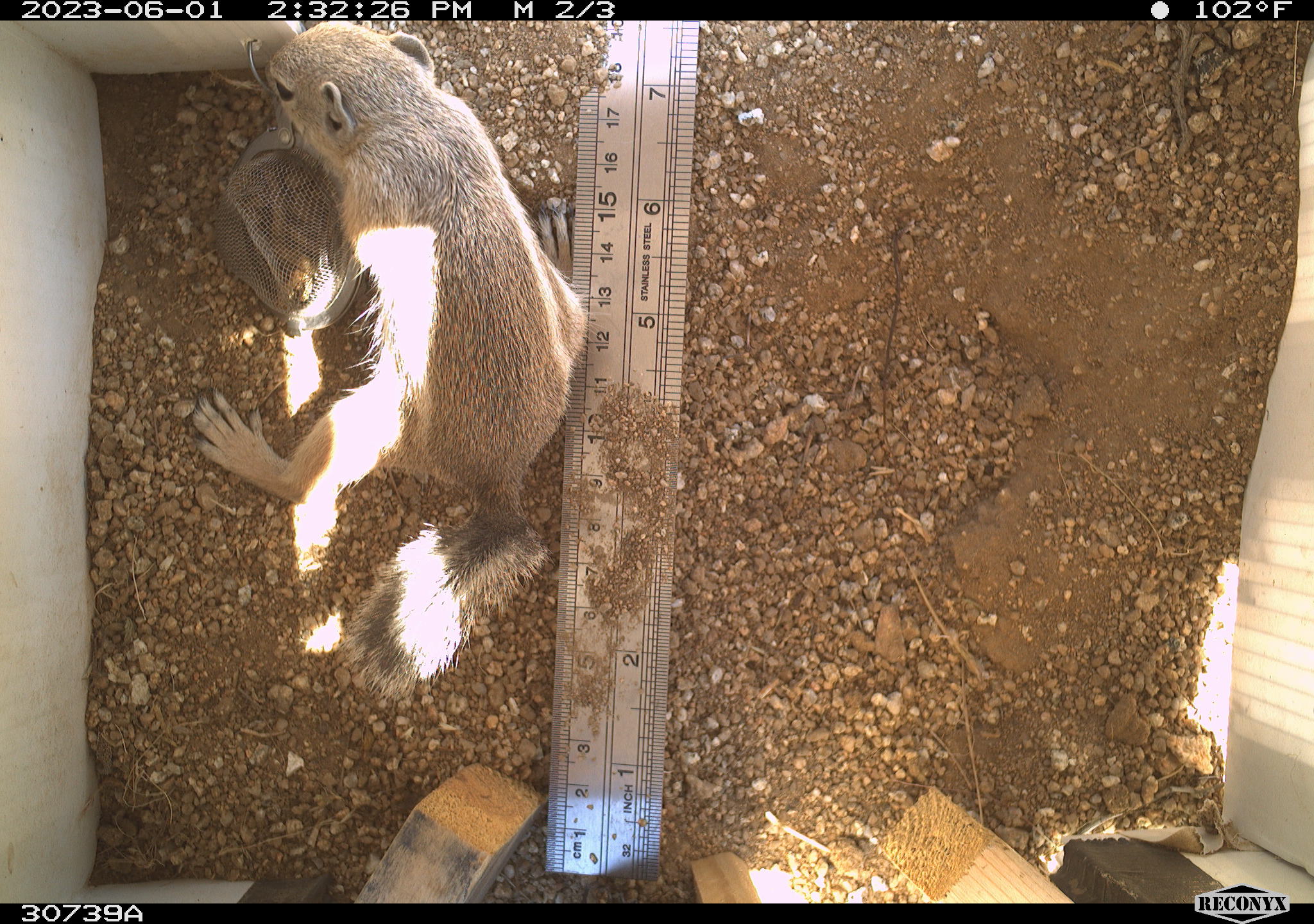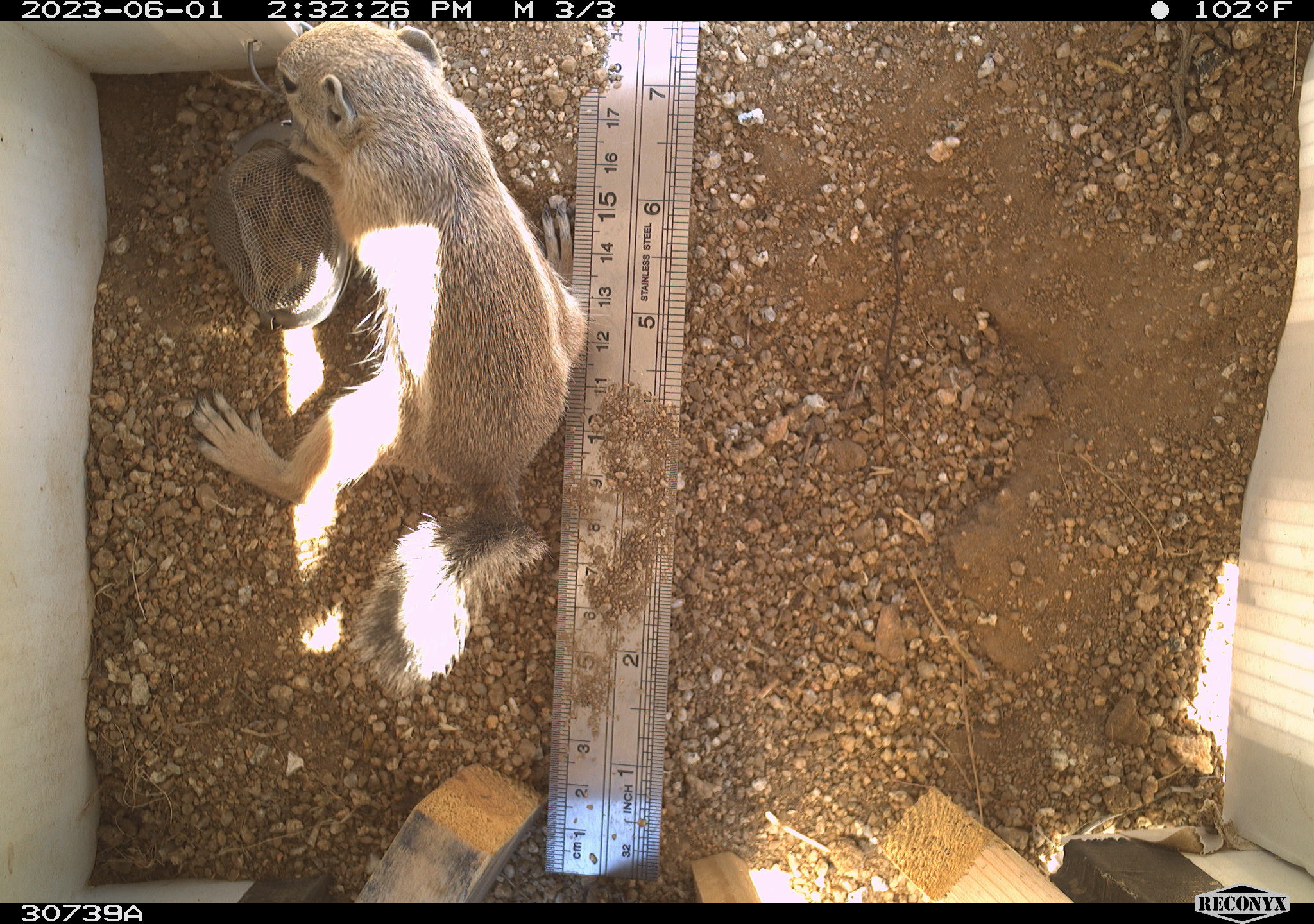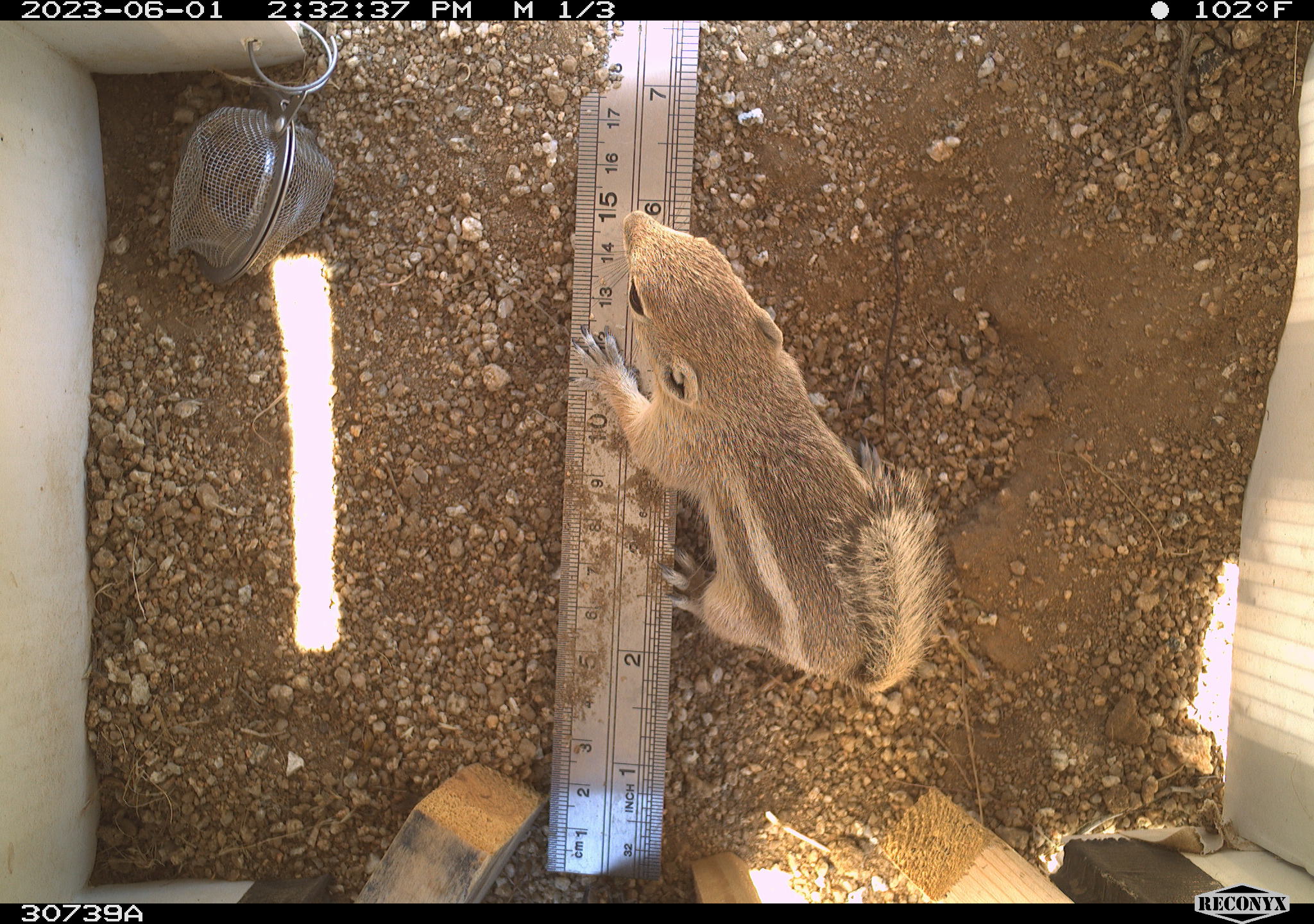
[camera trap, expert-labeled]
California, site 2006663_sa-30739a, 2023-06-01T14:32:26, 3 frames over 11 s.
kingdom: Animalia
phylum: Chordata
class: Mammalia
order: Rodentia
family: Sciuridae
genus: Ammospermophilus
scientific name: Ammospermophilus leucurus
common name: white-tailed antelope squirrel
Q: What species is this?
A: White-tailed antelope squirrel (Ammospermophilus leucurus).